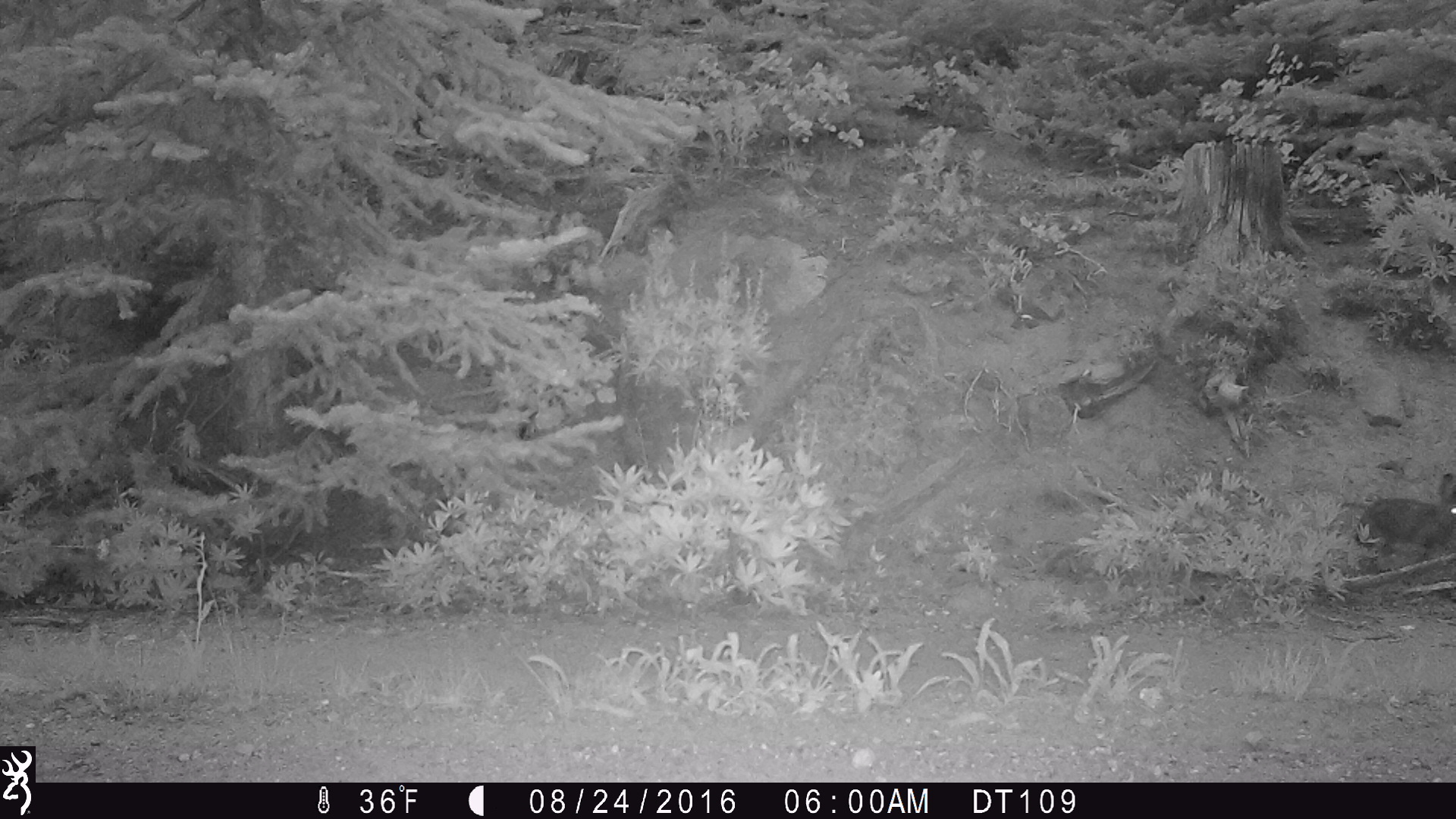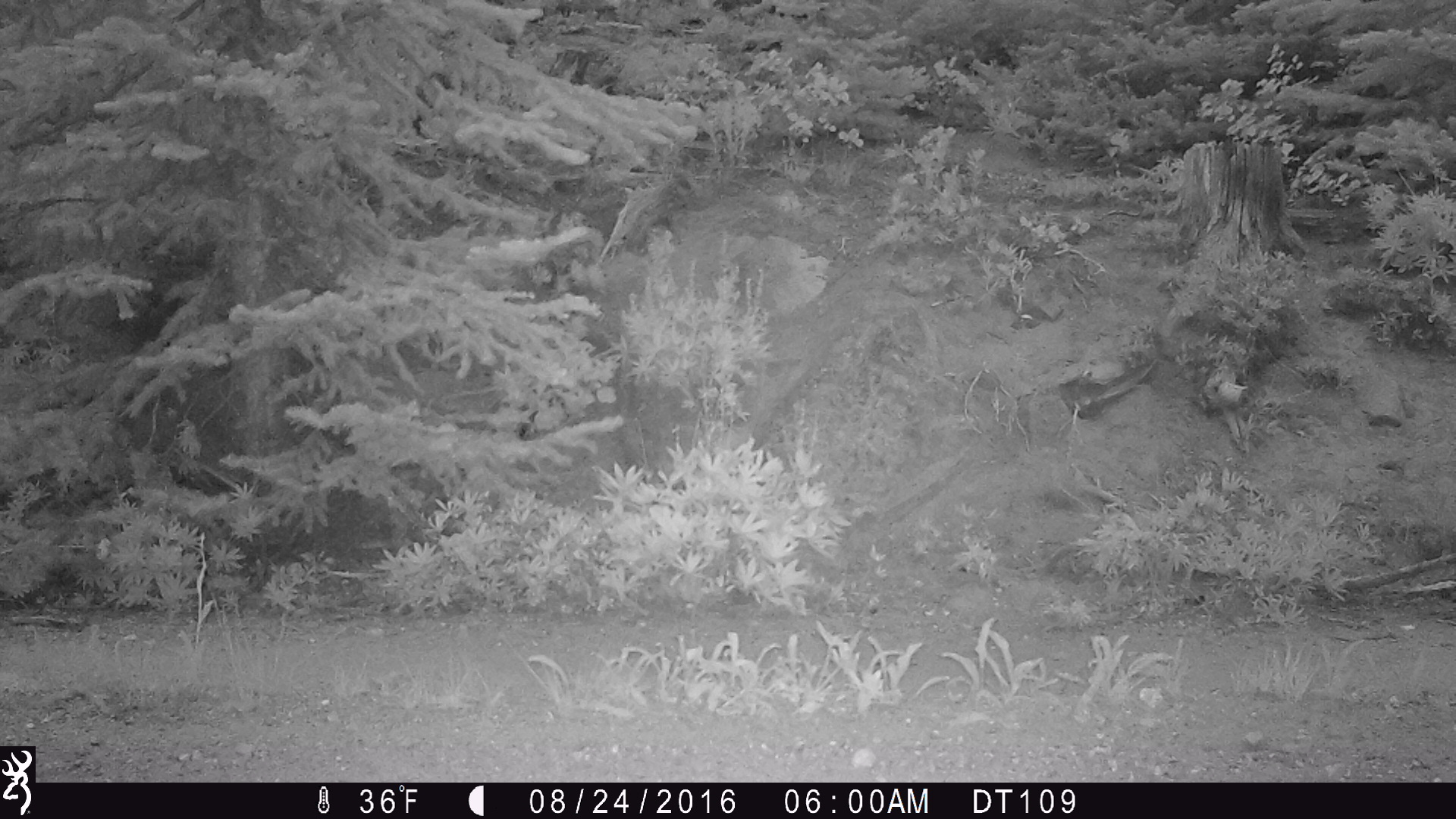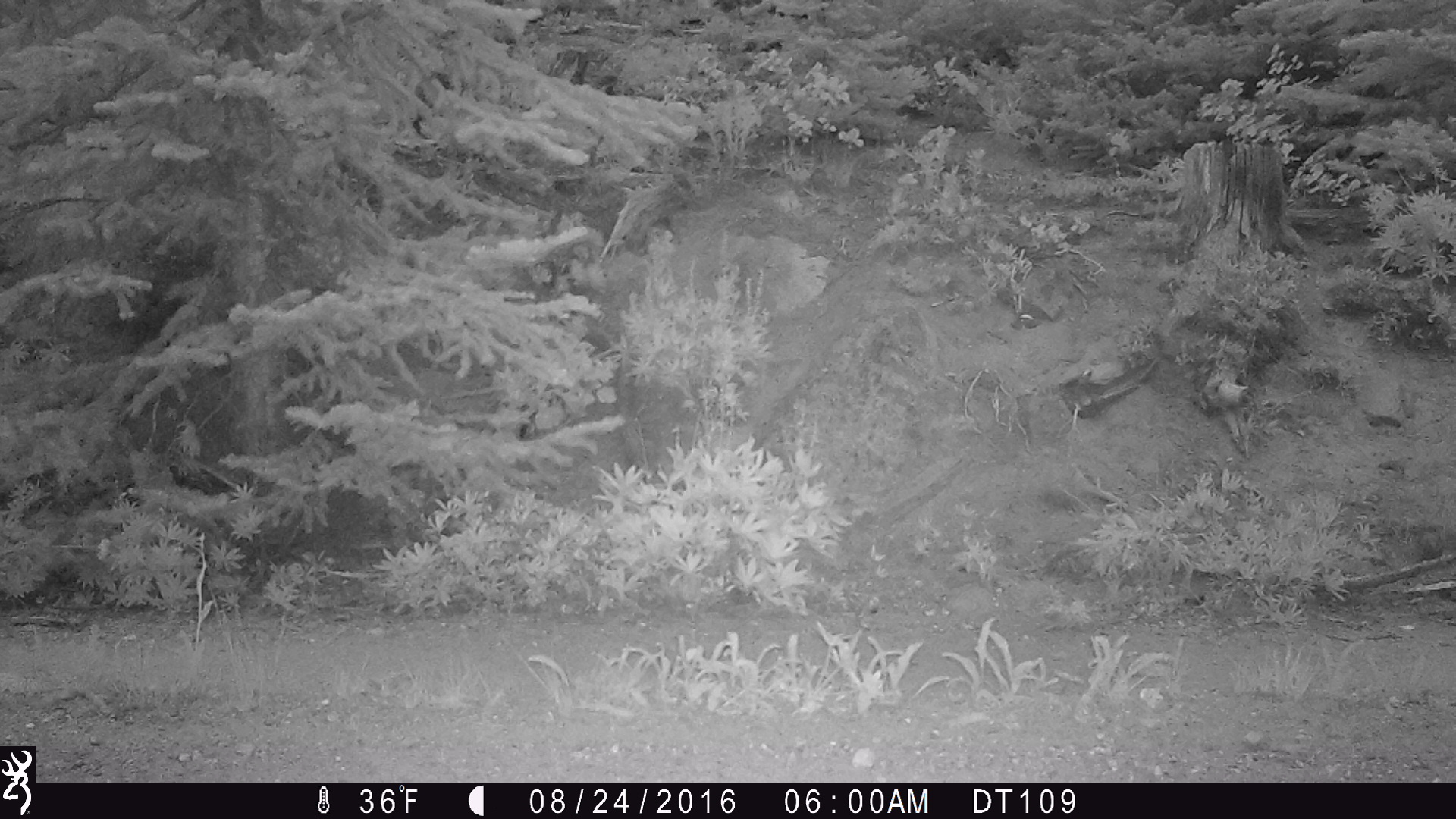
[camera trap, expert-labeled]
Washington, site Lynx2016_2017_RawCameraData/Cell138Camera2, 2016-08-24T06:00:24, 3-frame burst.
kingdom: Animalia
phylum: Chordata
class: Mammalia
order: Lagomorpha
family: Leporidae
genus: Lepus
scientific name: Lepus americanus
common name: snowshoe hare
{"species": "Lepus americanus (snowshoe hare)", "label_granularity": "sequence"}